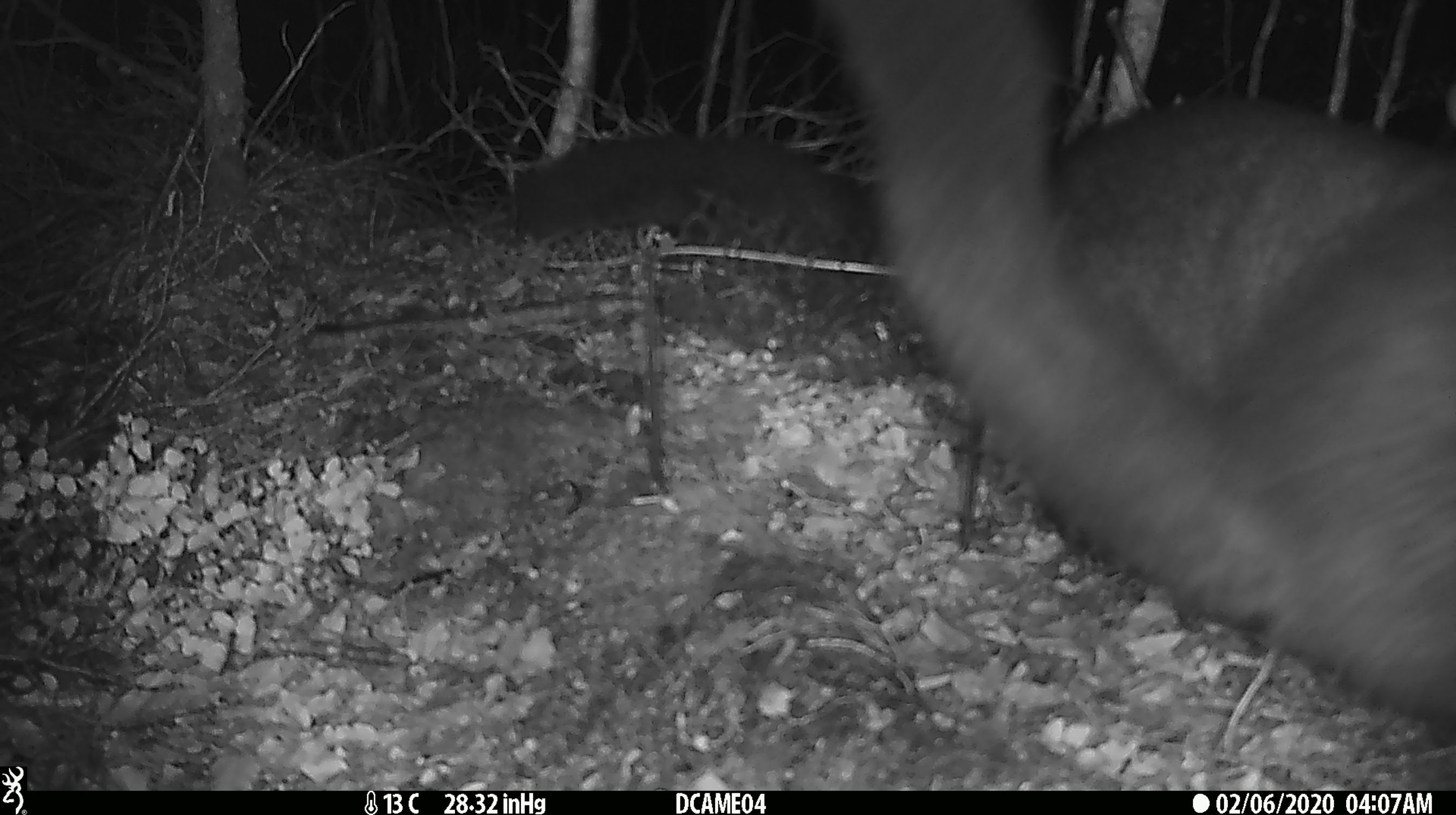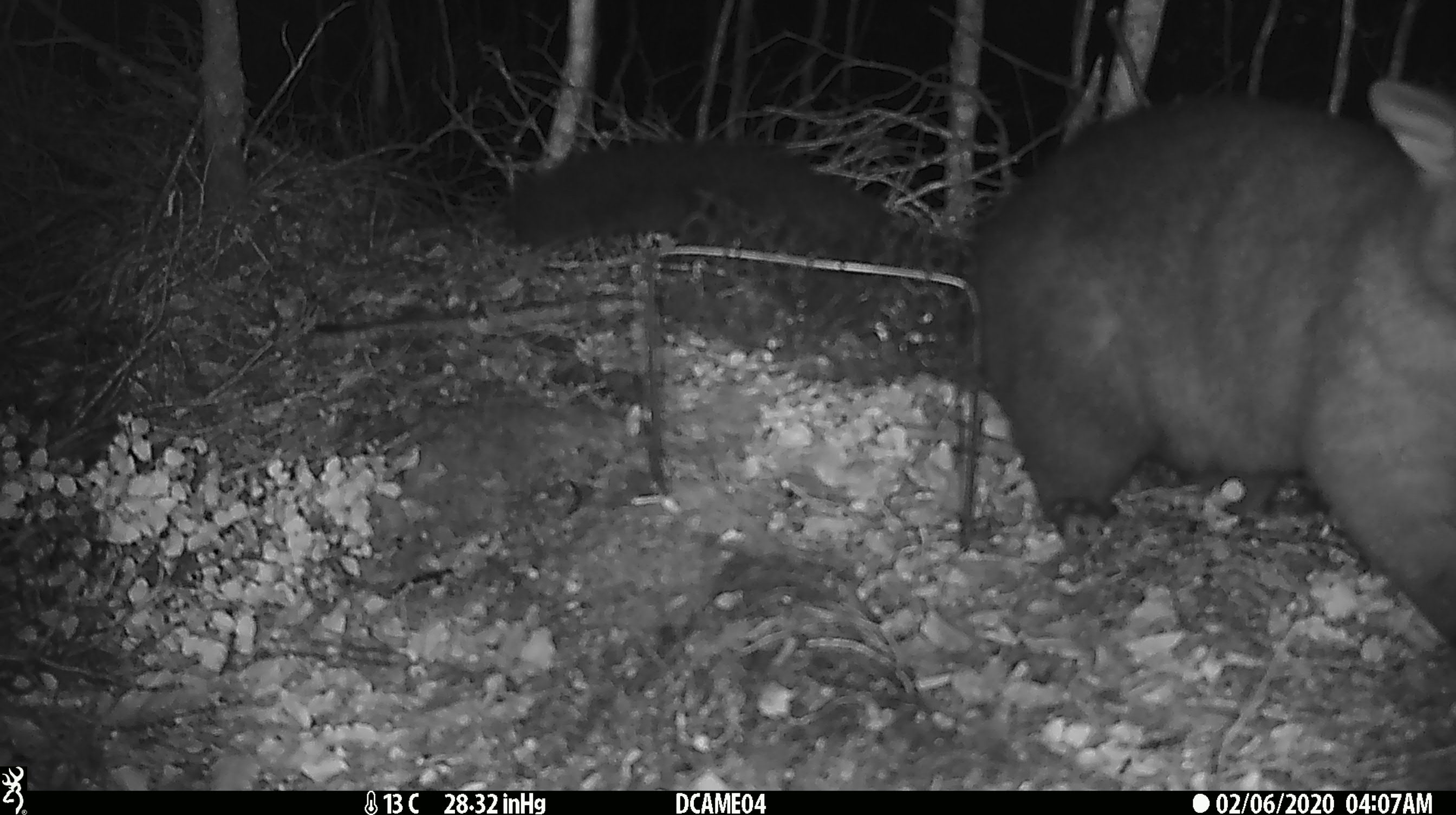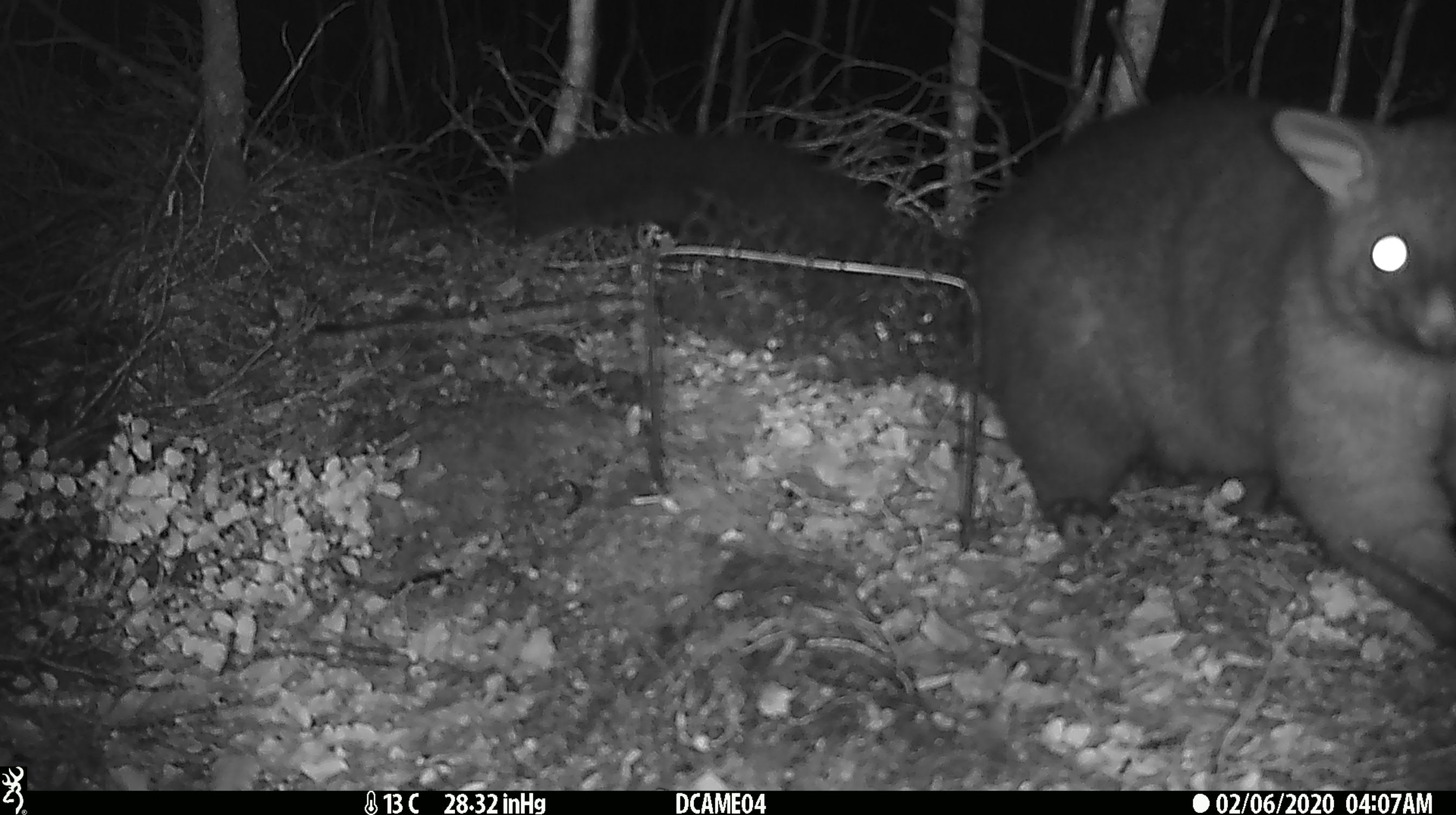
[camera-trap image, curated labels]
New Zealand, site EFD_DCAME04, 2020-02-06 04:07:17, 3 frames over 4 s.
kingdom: Animalia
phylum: Chordata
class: Mammalia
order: Diprotodontia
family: Phalangeridae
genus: Trichosurus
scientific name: Trichosurus vulpecula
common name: common brushtail possum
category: possum